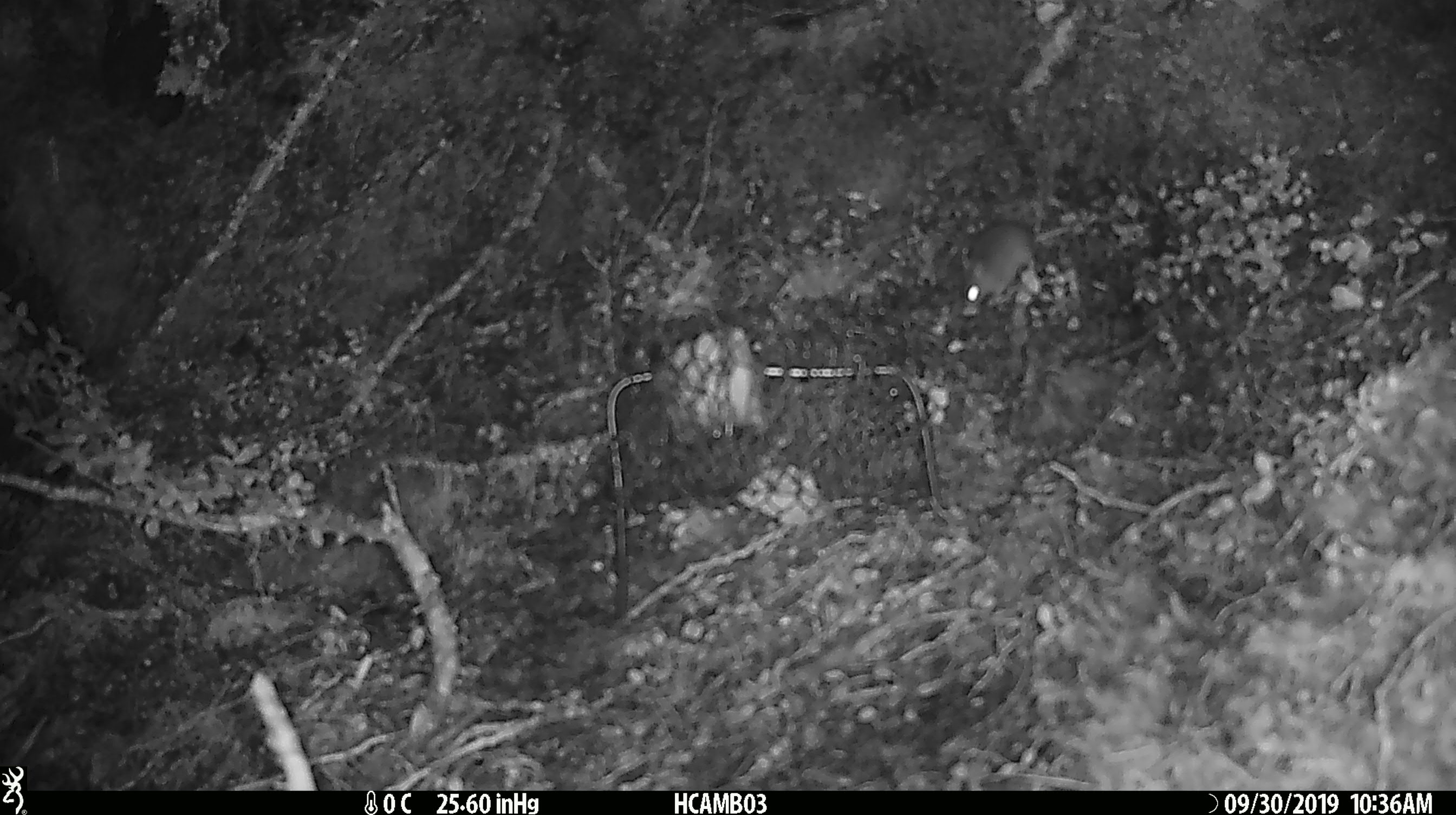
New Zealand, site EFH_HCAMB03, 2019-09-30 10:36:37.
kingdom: Animalia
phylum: Chordata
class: Mammalia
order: Rodentia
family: Muridae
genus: Mus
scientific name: Mus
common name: mouse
Mouse (Mus).